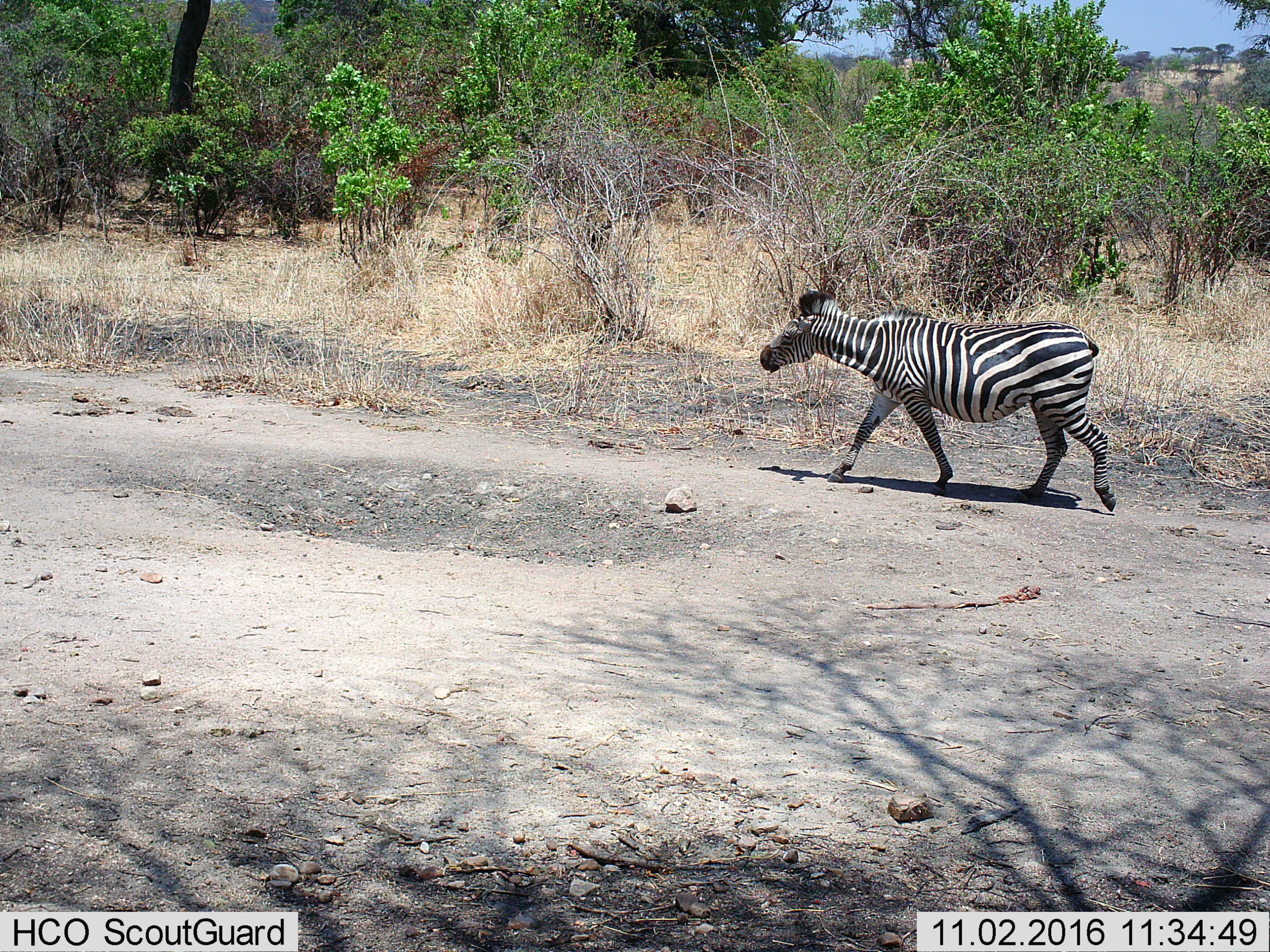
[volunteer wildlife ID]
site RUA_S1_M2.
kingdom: Animalia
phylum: Chordata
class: Mammalia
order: Perissodactyla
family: Equidae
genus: Equus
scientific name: Equus quagga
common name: plains zebra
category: zebraplains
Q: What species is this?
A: Zebraplains (plains zebra) (Equus quagga).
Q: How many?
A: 1.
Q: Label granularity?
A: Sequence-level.